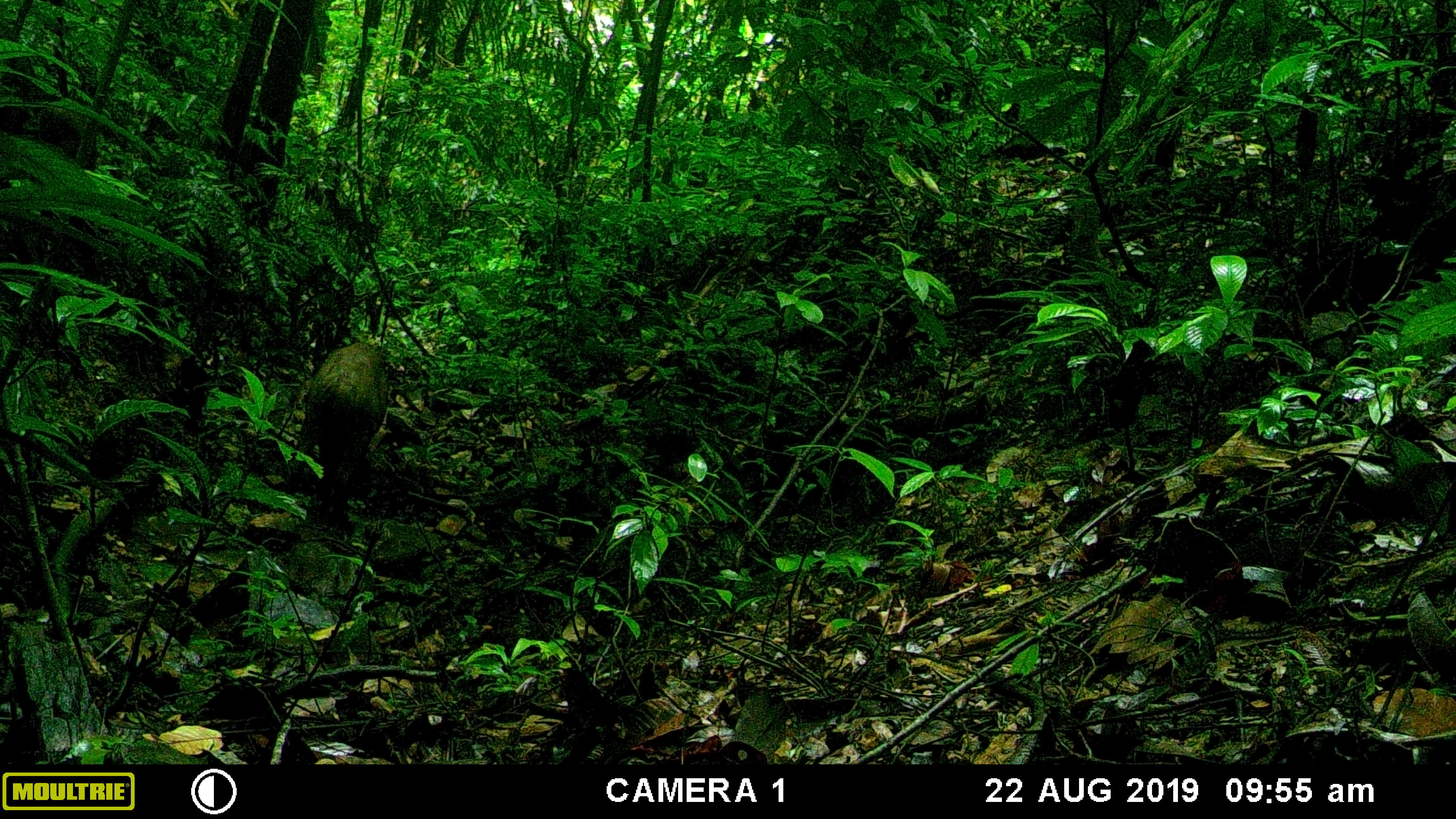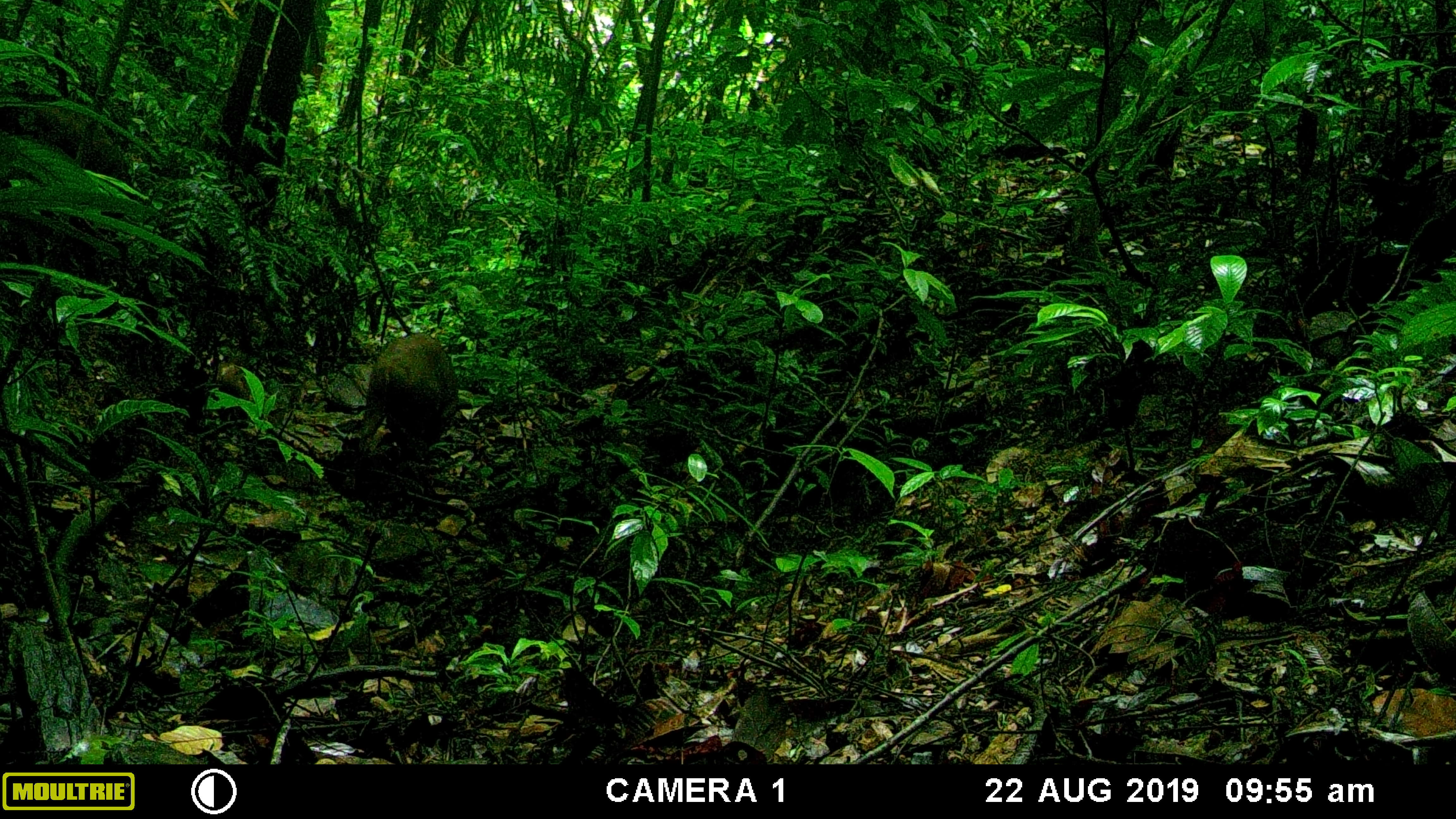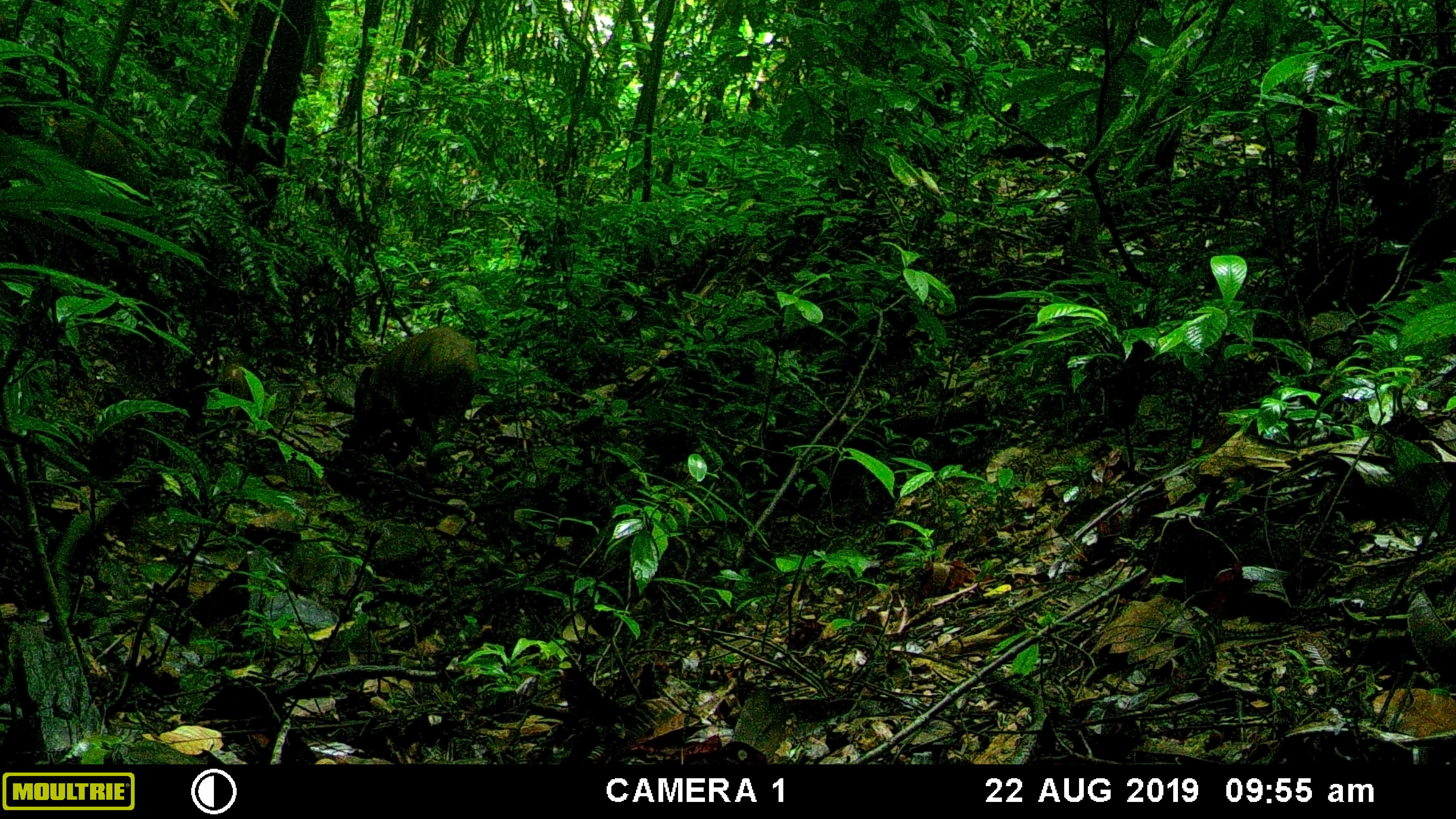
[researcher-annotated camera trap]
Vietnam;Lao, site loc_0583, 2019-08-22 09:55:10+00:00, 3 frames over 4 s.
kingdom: Animalia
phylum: Chordata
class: Mammalia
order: Artiodactyla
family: Suidae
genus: Sus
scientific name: Sus scrofa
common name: eurasian wild pig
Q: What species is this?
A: Eurasian wild pig (Sus scrofa).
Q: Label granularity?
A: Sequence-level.